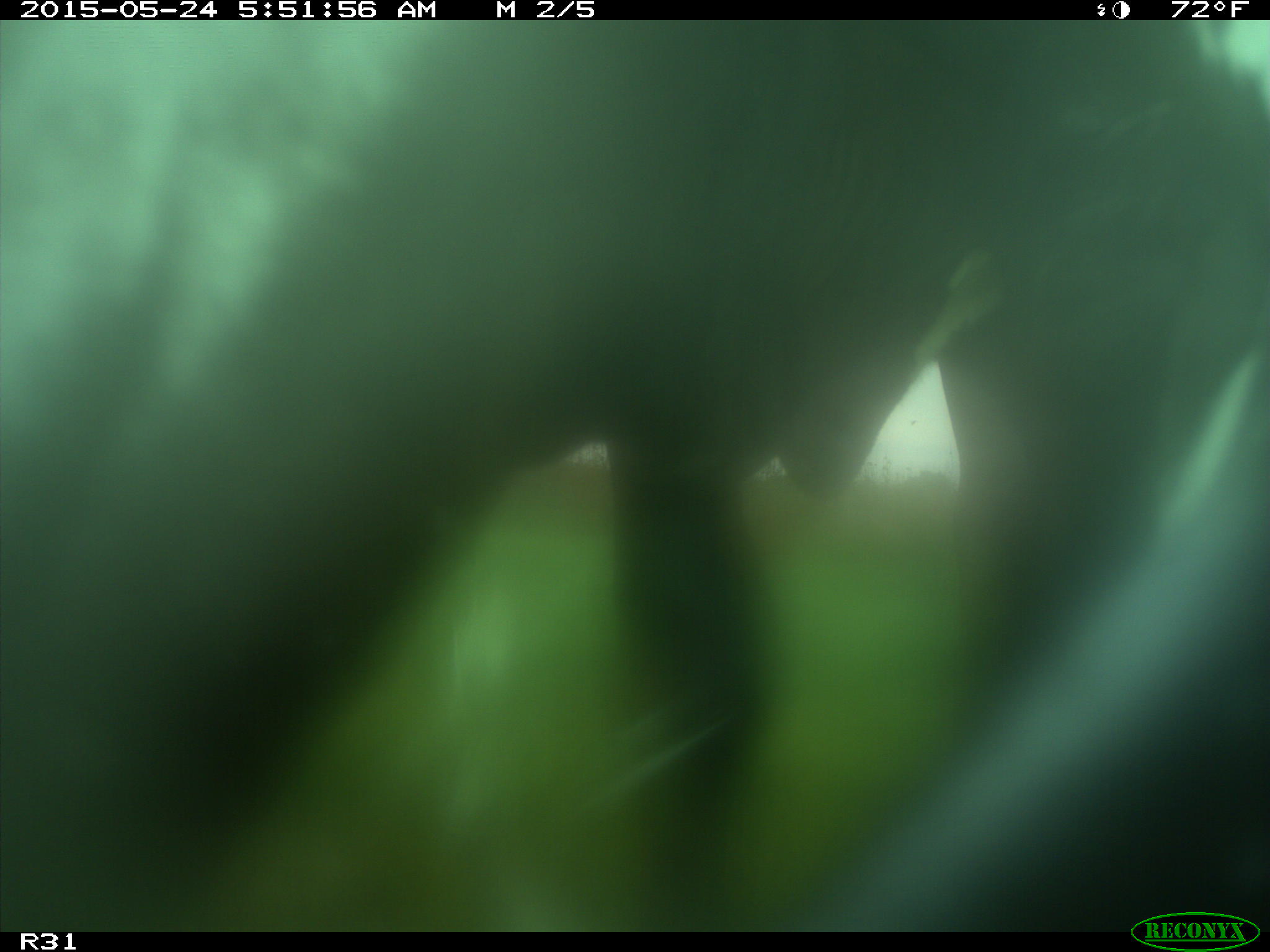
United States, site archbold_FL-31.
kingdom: Animalia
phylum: Chordata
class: Mammalia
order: Artiodactyla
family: Bovidae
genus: Bos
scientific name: Bos taurus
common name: domestic cow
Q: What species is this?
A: Bos taurus (domestic cow).